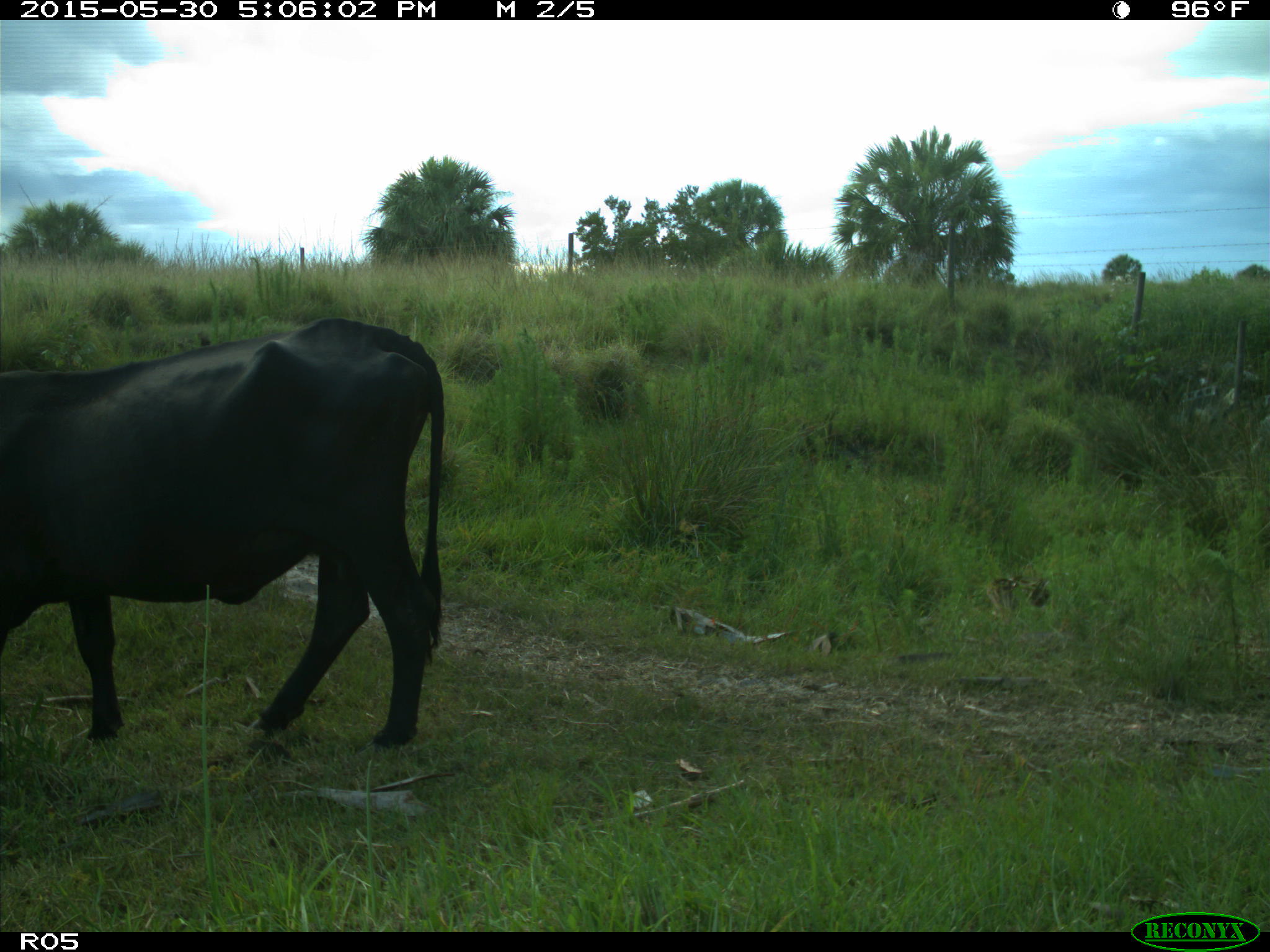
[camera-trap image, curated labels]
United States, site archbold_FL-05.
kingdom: Animalia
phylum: Chordata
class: Mammalia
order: Artiodactyla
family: Bovidae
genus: Bos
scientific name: Bos taurus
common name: domestic cow